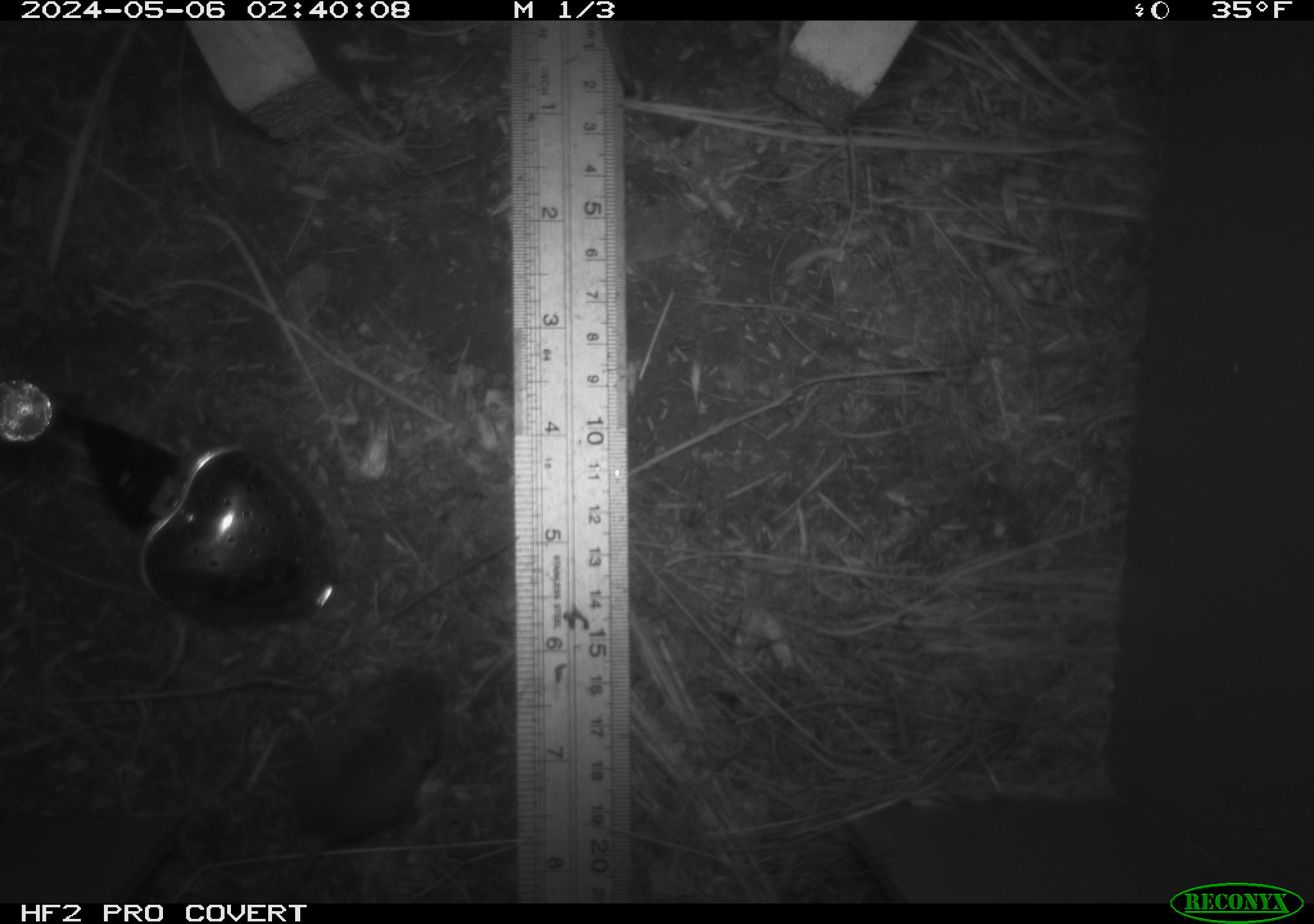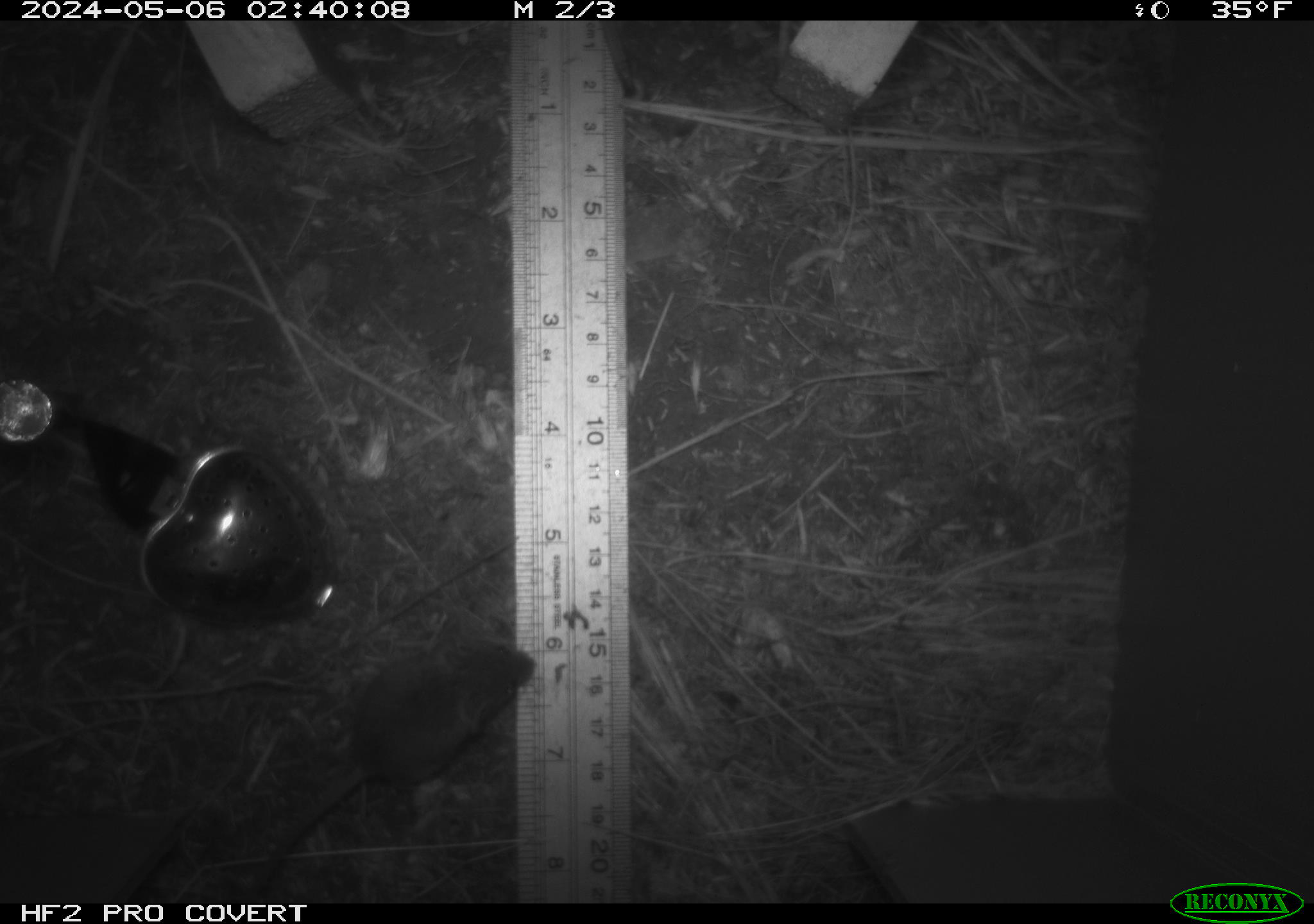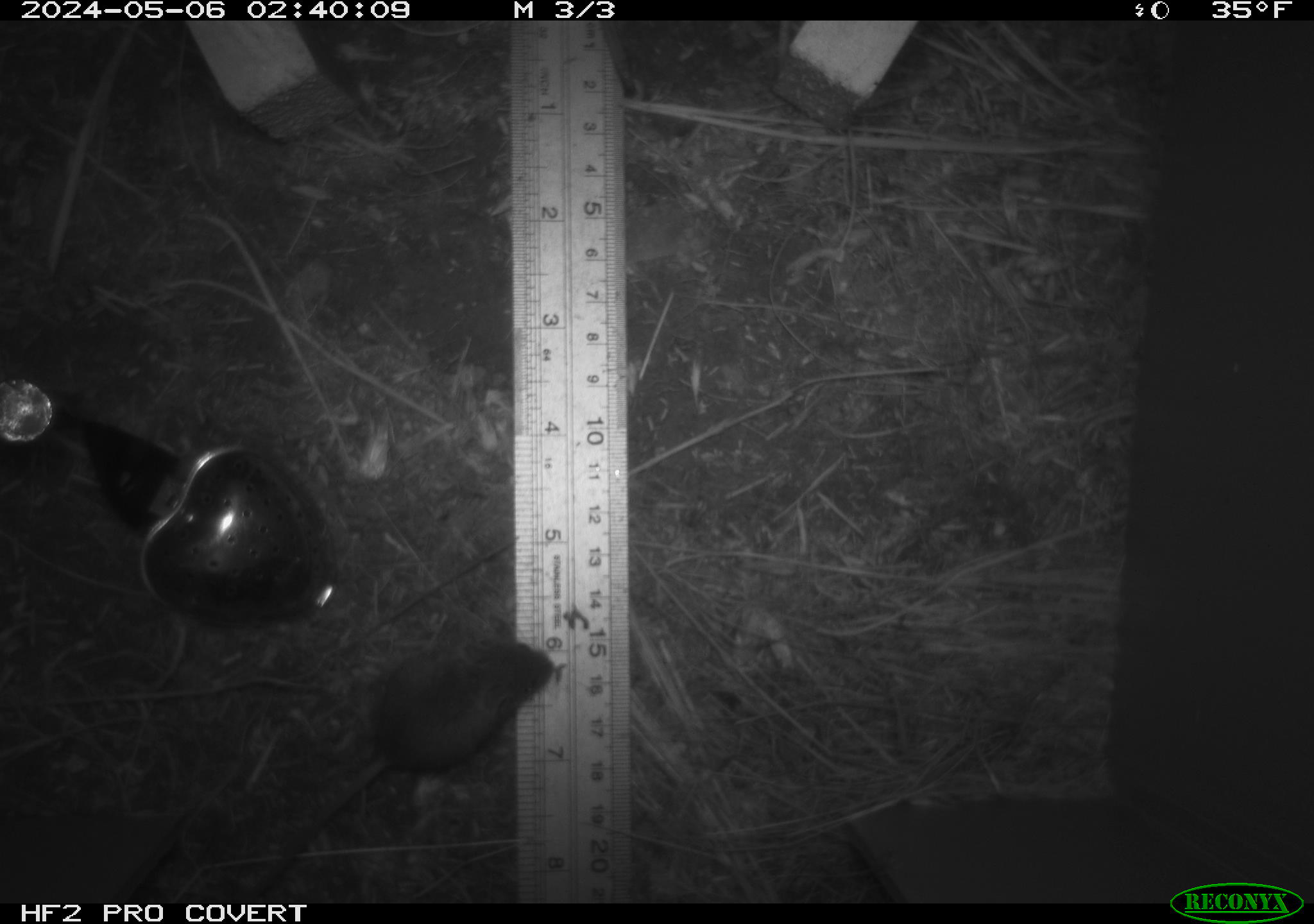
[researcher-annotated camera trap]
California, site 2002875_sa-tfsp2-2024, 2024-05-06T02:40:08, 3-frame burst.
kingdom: Animalia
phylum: Chordata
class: Mammalia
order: Rodentia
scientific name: Rodentia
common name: mouse species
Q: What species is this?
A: Mouse species (Rodentia).